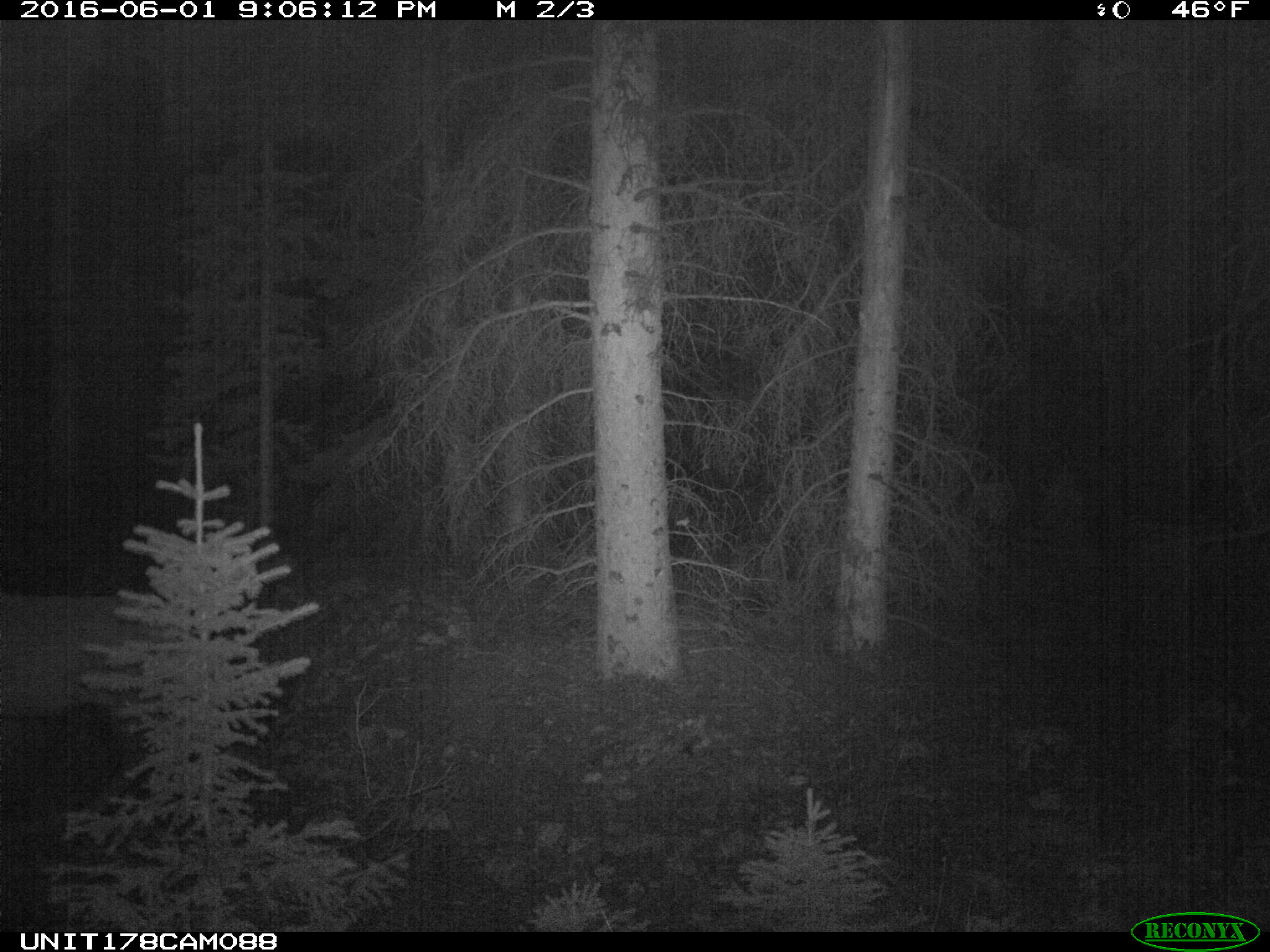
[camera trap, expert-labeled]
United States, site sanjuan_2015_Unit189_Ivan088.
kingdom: Animalia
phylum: Chordata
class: Mammalia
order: Artiodactyla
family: Cervidae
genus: Cervus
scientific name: Cervus elaphus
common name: red deer